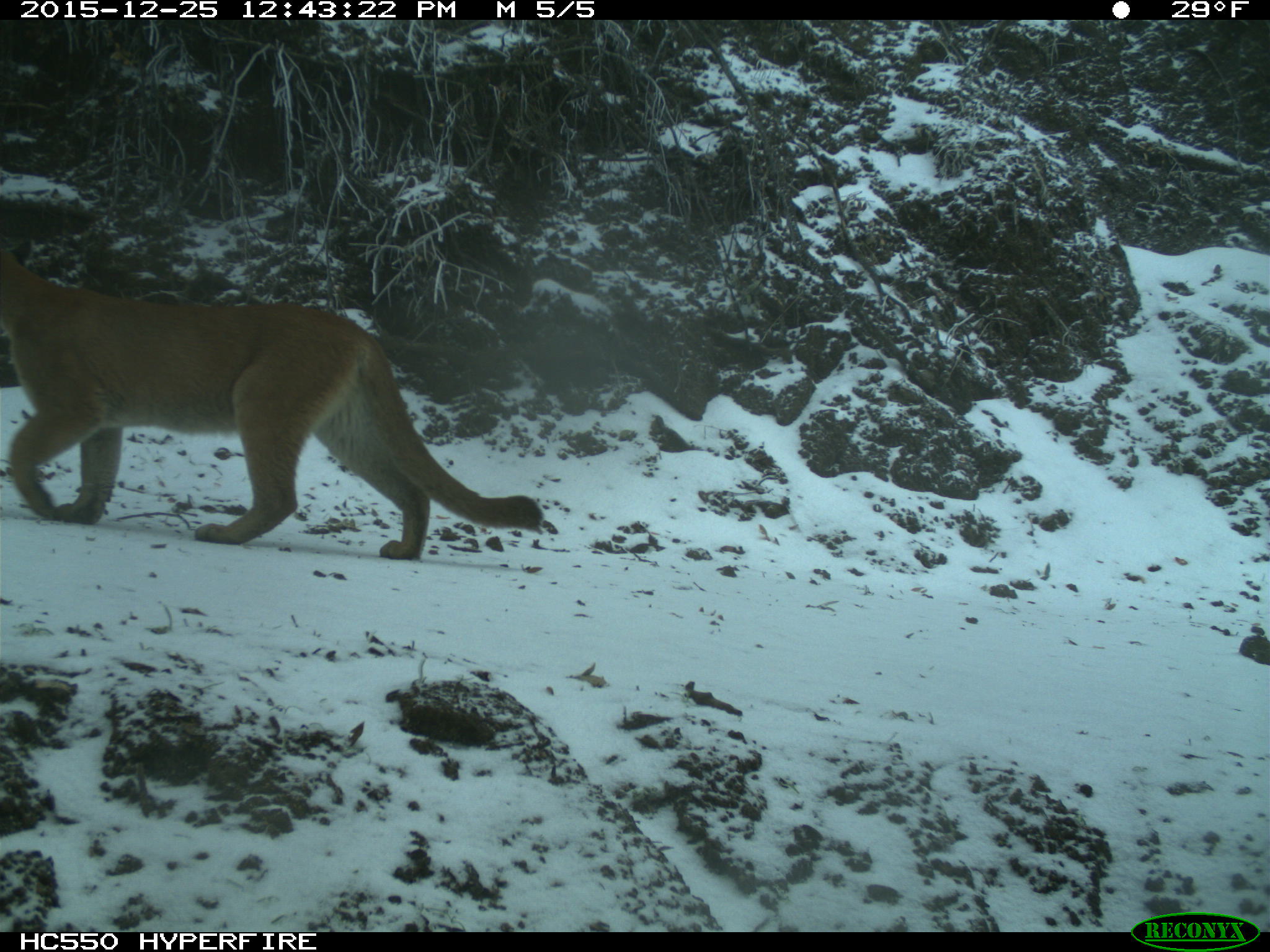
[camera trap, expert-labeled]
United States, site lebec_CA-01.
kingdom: Animalia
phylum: Chordata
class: Mammalia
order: Carnivora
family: Felidae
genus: Puma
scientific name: Puma concolor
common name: mountain lion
Puma concolor (mountain lion).